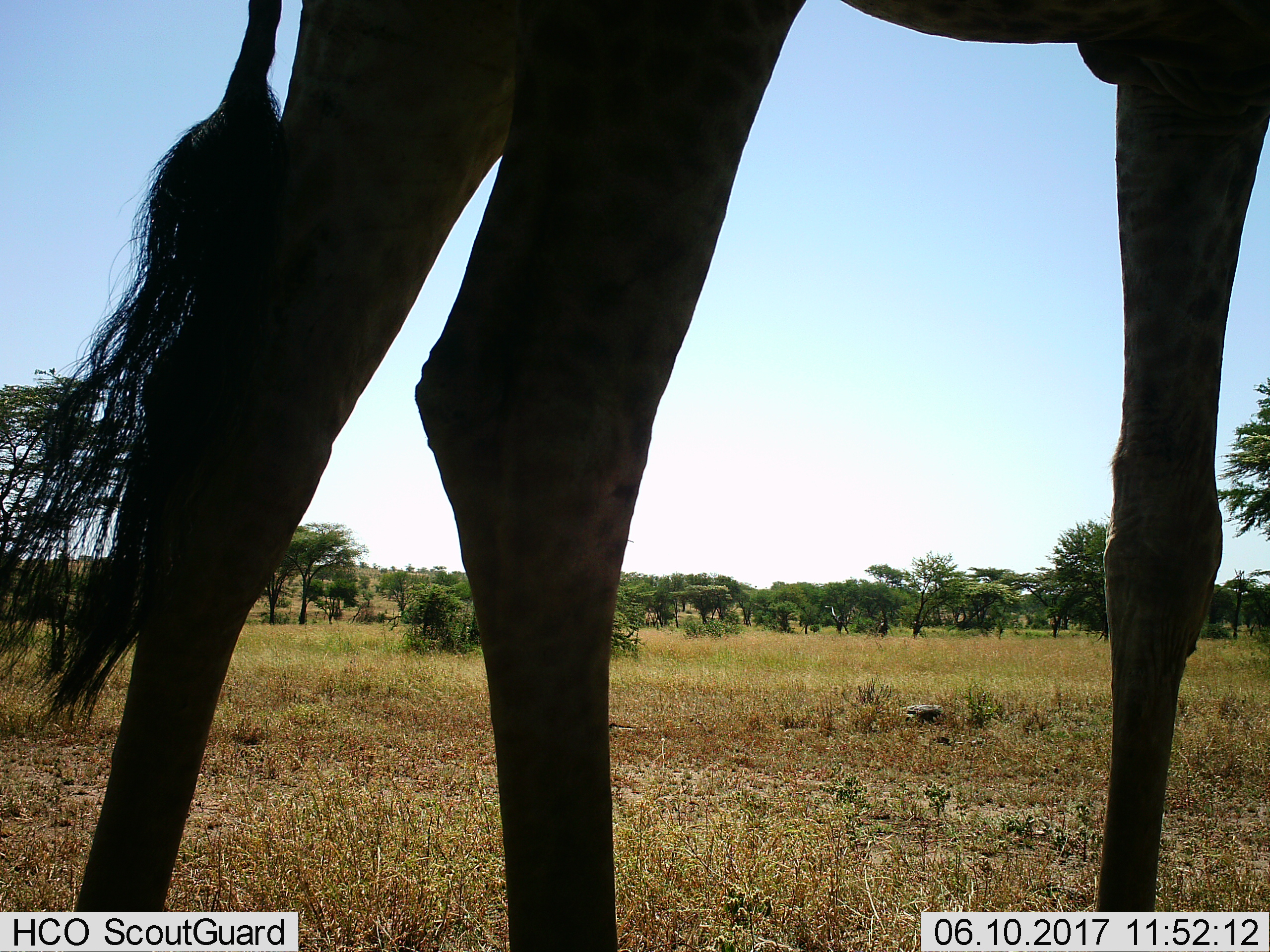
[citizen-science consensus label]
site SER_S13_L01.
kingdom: Animalia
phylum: Chordata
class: Mammalia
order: Artiodactyla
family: Giraffidae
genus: Giraffa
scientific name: Giraffa camelopardalis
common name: giraffe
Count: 1.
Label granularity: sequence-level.